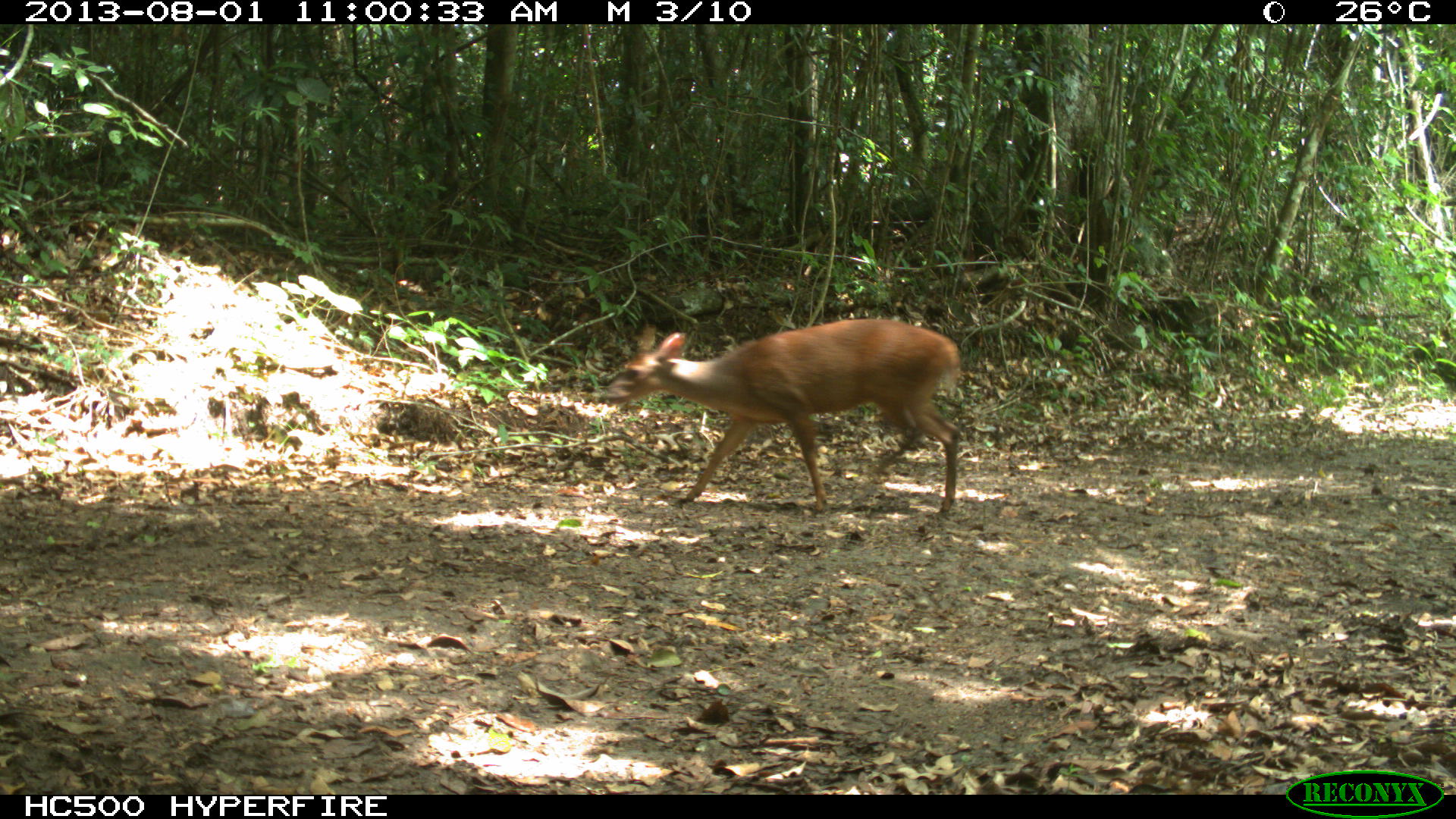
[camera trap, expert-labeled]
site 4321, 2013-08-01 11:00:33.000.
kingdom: Animalia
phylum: Chordata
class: Mammalia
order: Artiodactyla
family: Cervidae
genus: Mazama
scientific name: Mazama temama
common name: central american red brocket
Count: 1.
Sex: male.